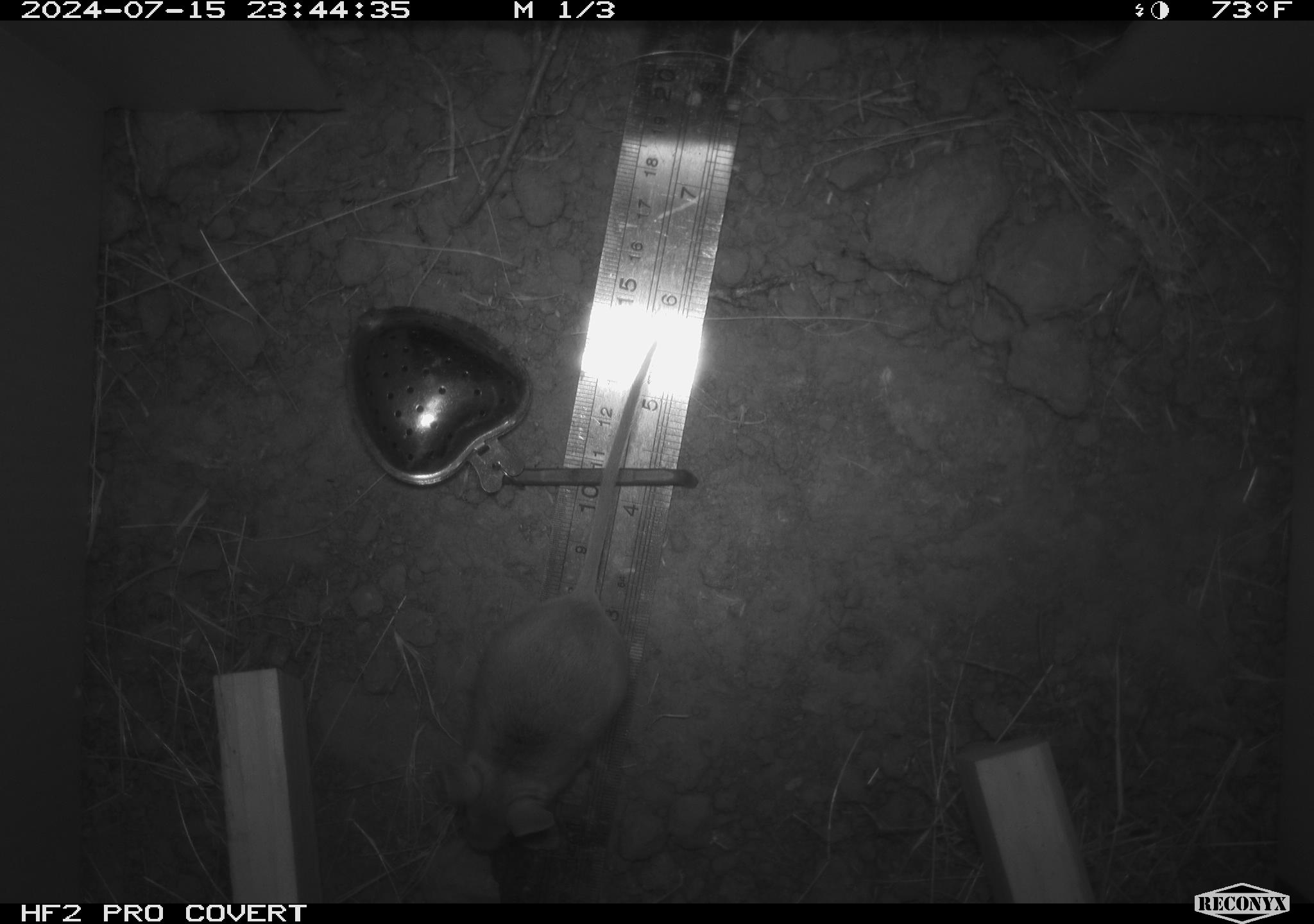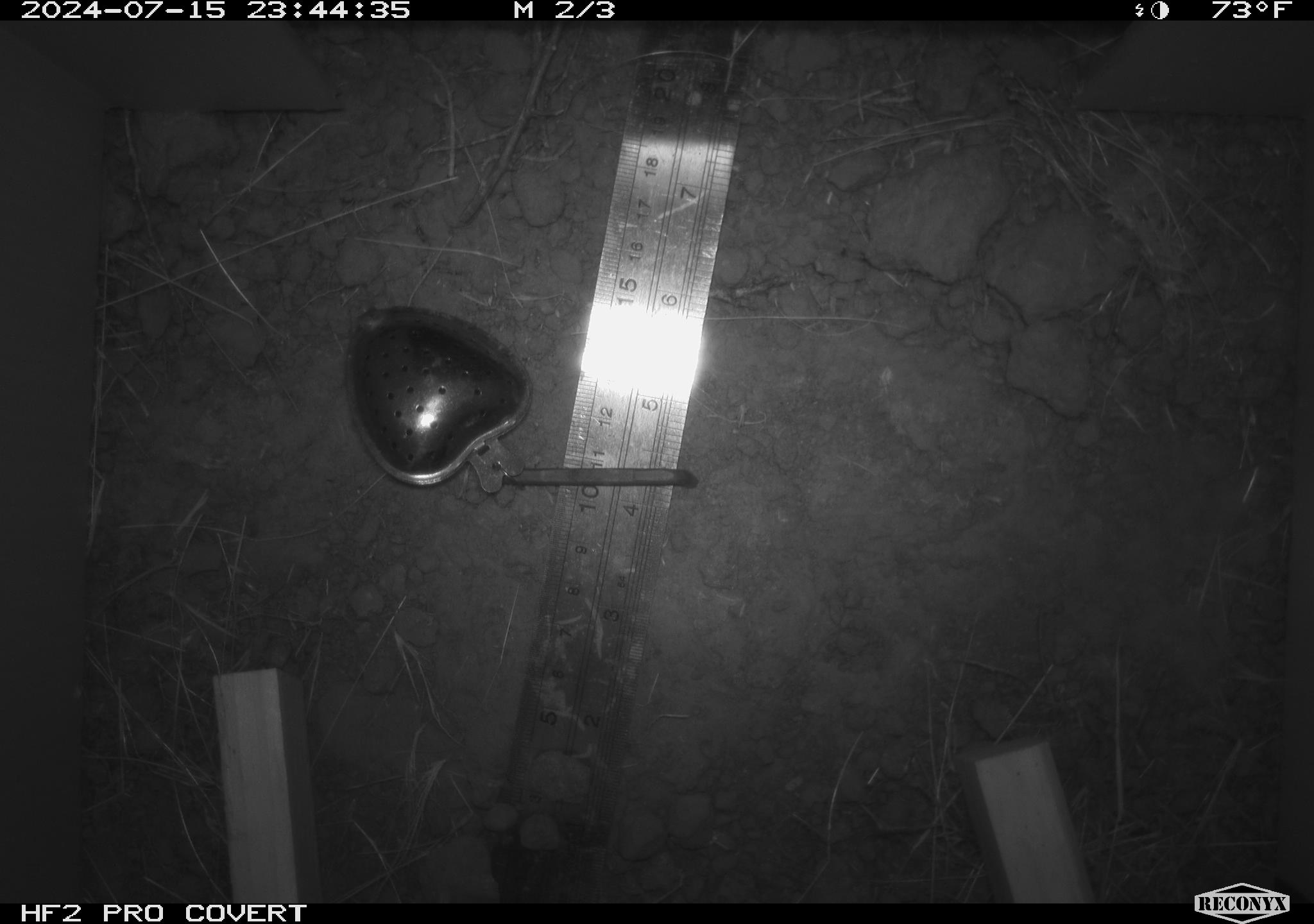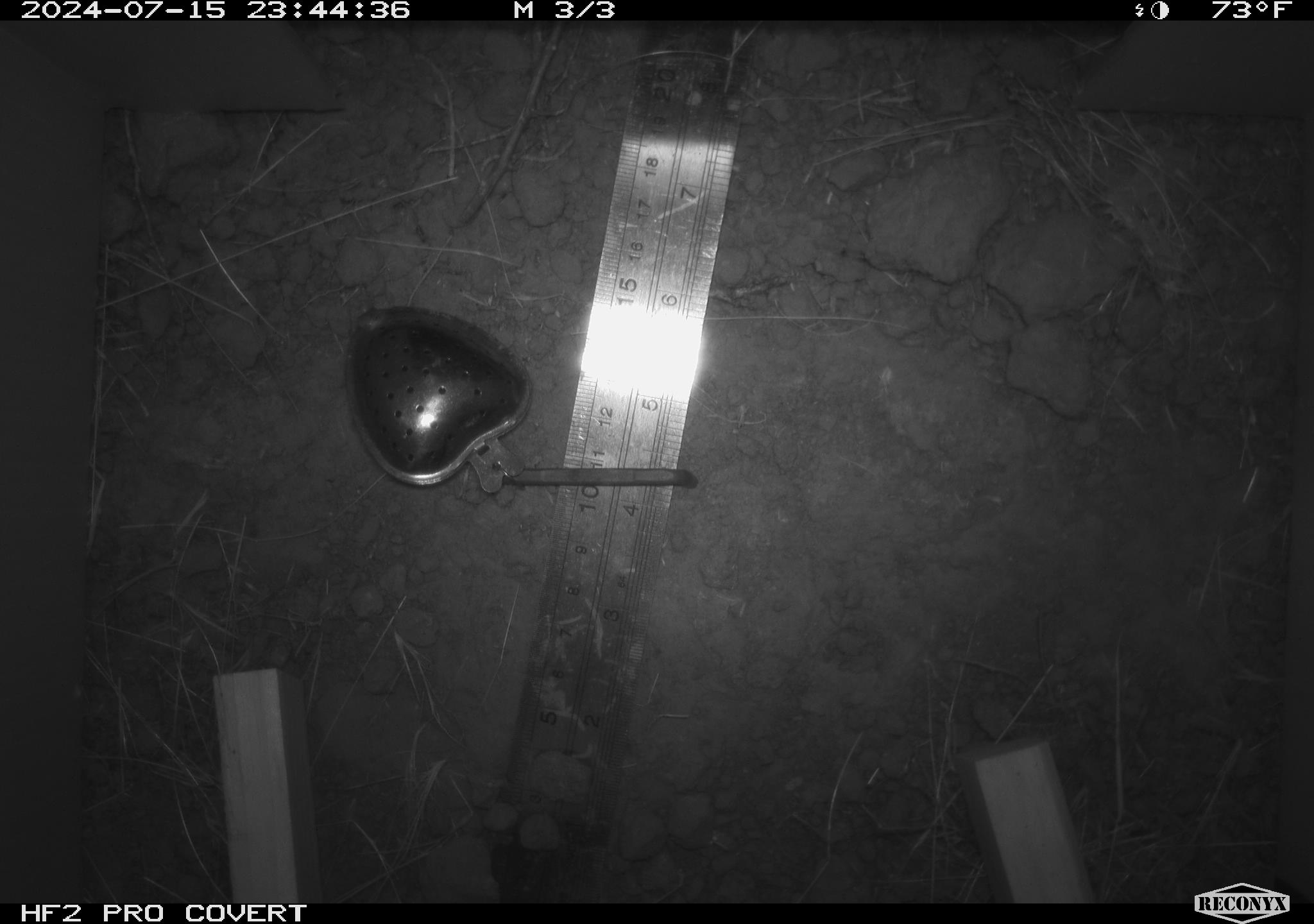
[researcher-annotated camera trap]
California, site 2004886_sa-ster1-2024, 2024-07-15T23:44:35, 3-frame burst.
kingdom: Animalia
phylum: Chordata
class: Mammalia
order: Rodentia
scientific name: Rodentia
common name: mouse species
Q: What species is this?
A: Mouse species (Rodentia).